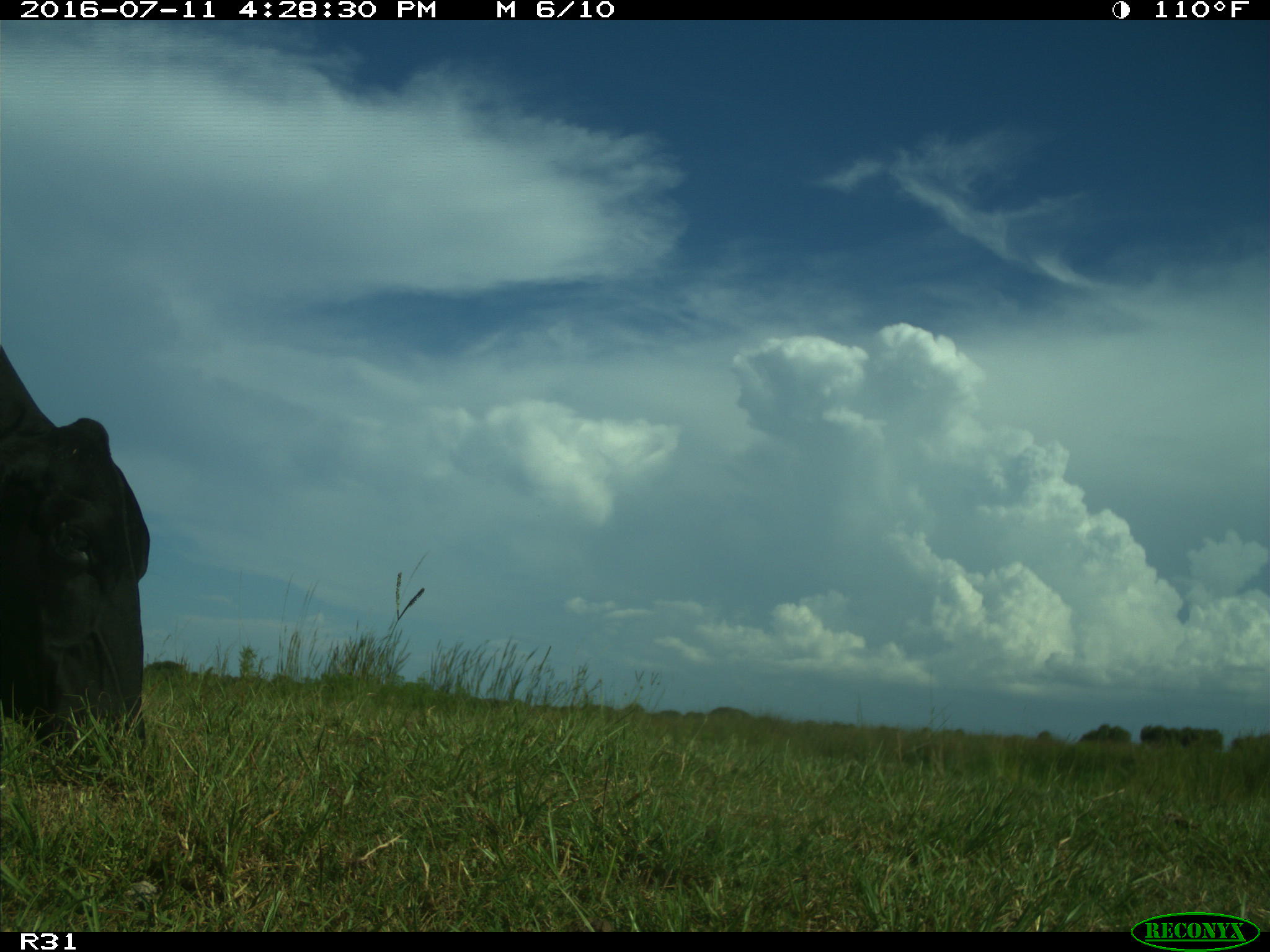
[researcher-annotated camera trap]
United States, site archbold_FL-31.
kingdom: Animalia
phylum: Chordata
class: Mammalia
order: Artiodactyla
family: Bovidae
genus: Bos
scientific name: Bos taurus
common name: domestic cow